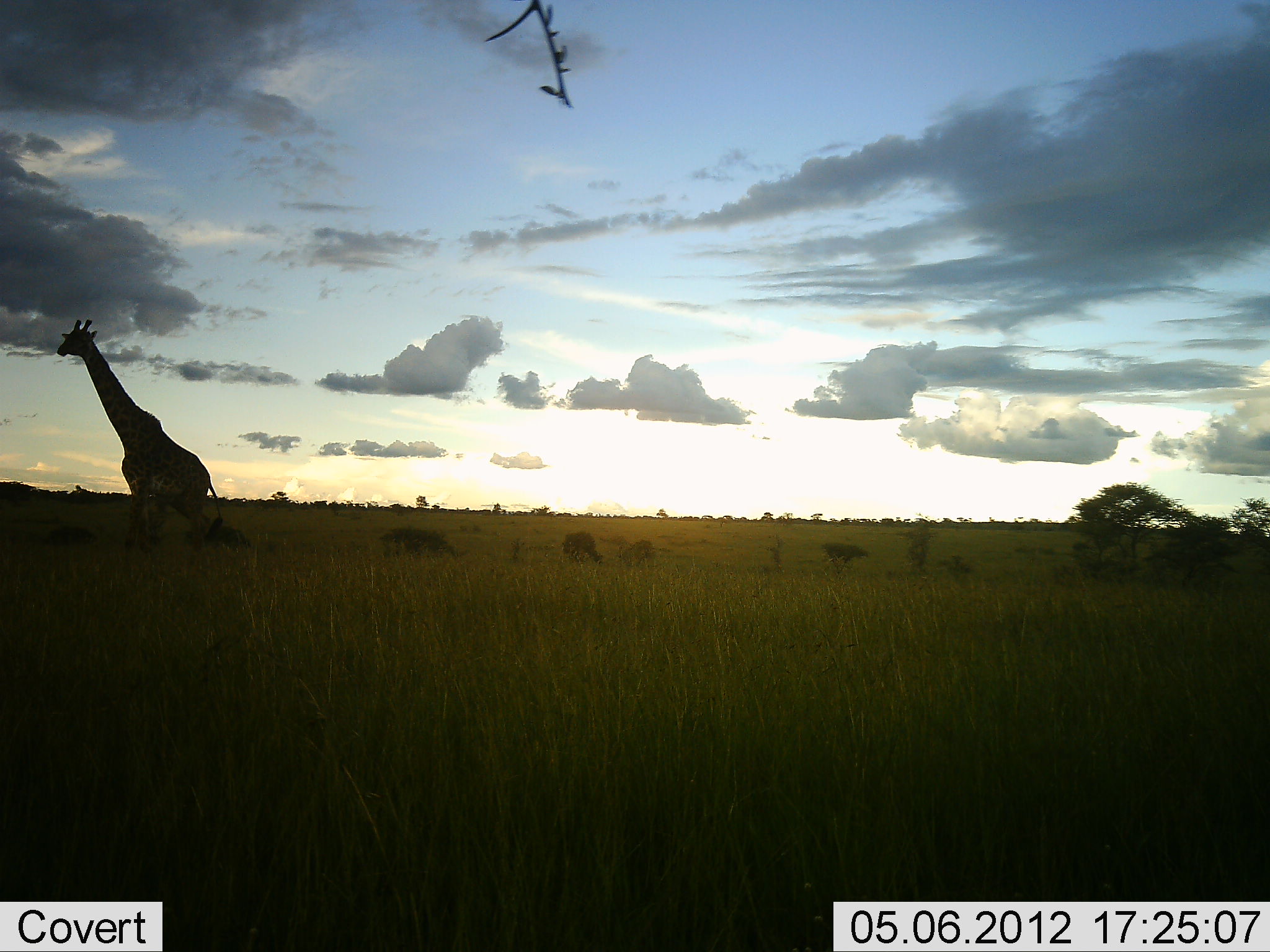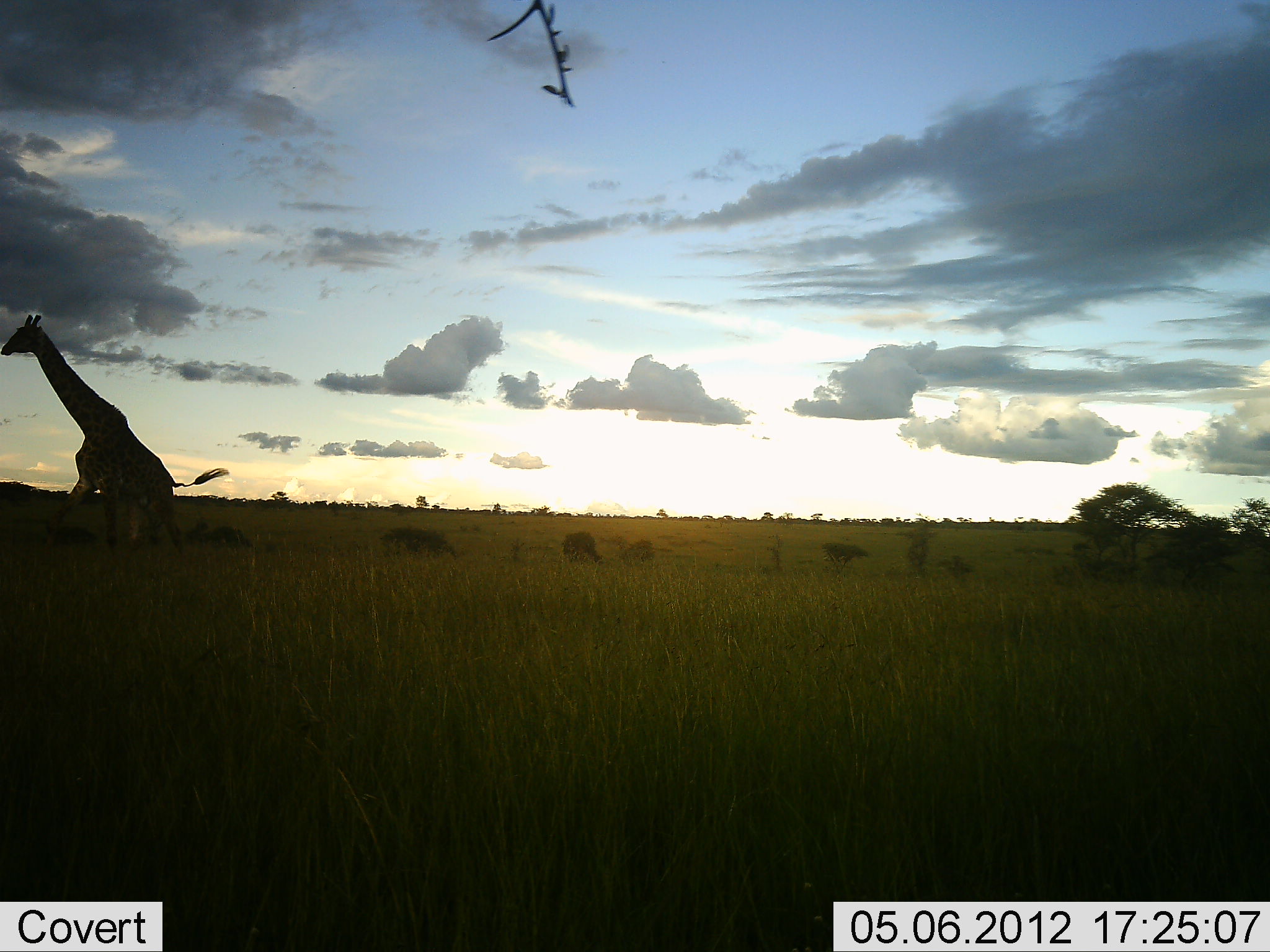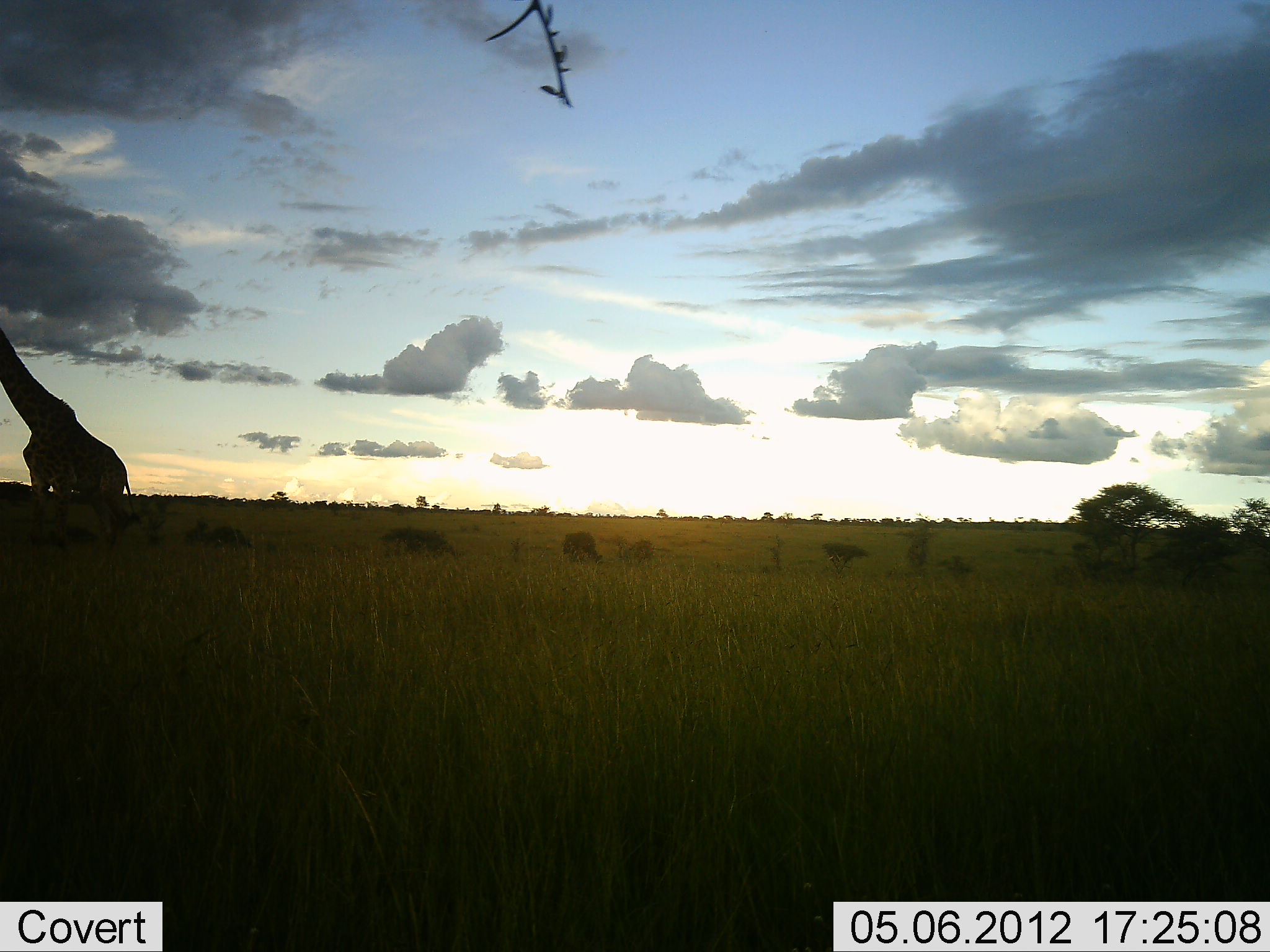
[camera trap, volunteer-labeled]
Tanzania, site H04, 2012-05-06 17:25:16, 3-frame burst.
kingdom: Animalia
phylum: Chordata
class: Mammalia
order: Artiodactyla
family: Giraffidae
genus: Giraffa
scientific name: Giraffa camelopardalis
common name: giraffe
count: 1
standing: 6%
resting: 0%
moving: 94%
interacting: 0%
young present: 0%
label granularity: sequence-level